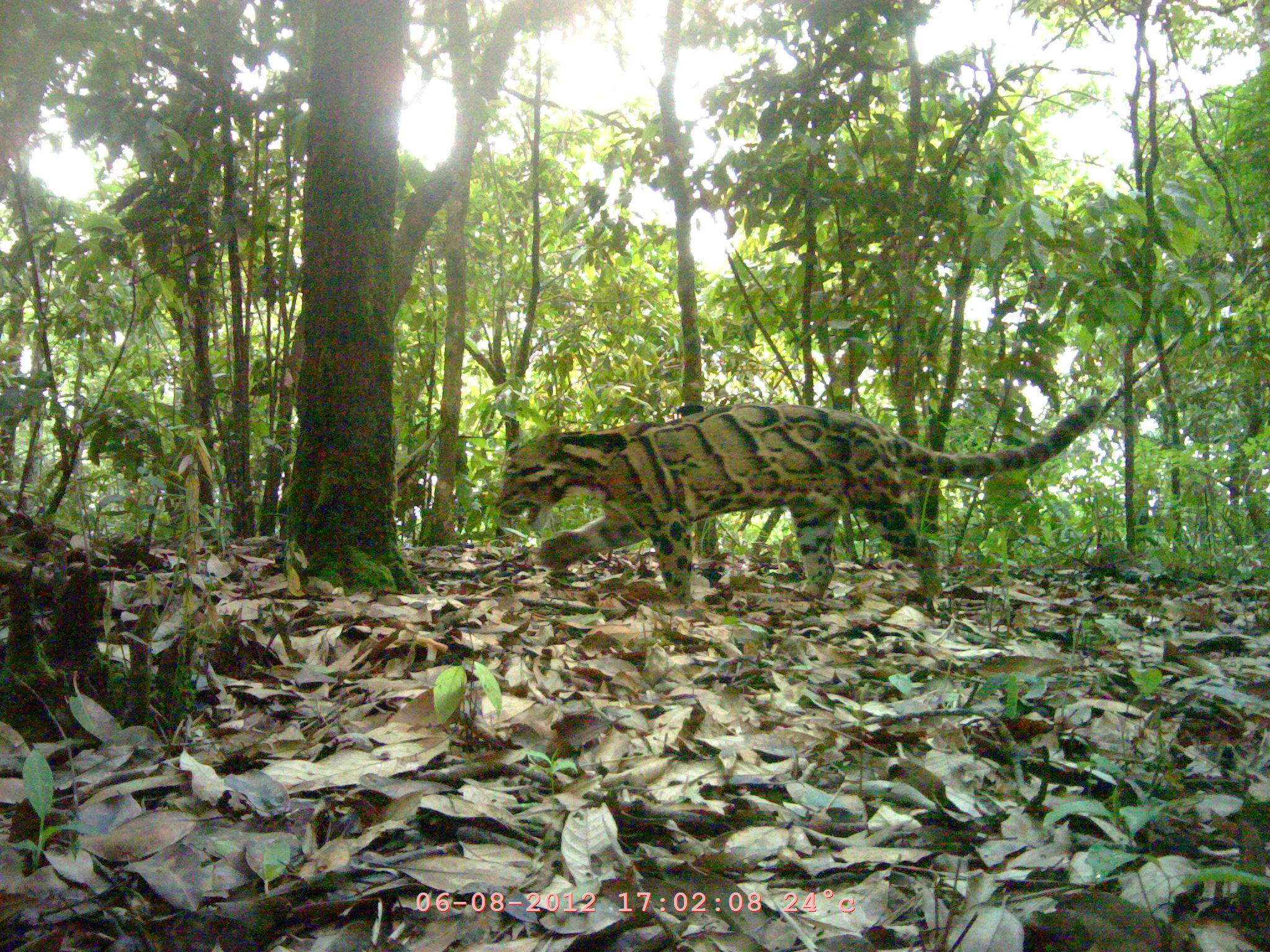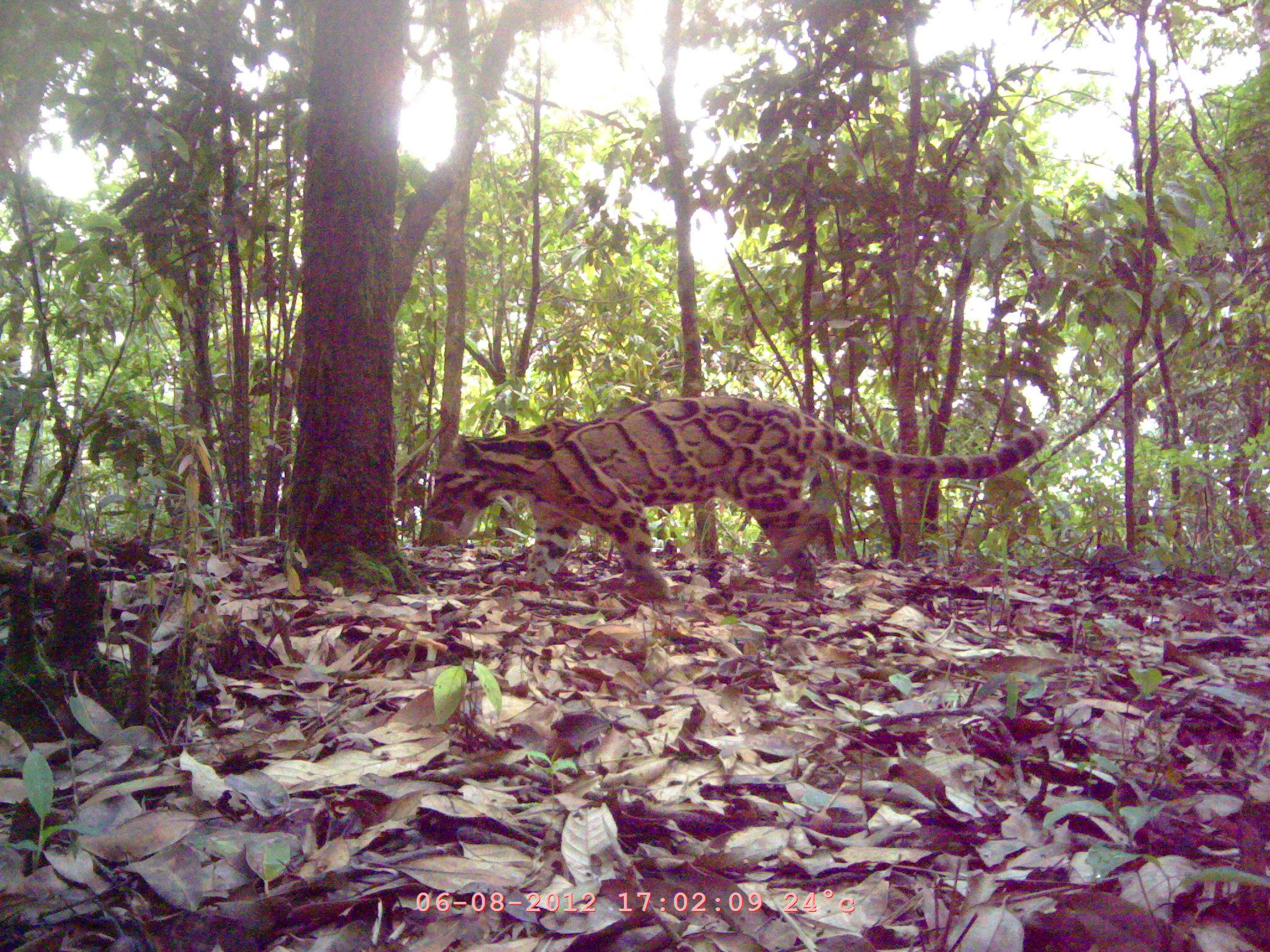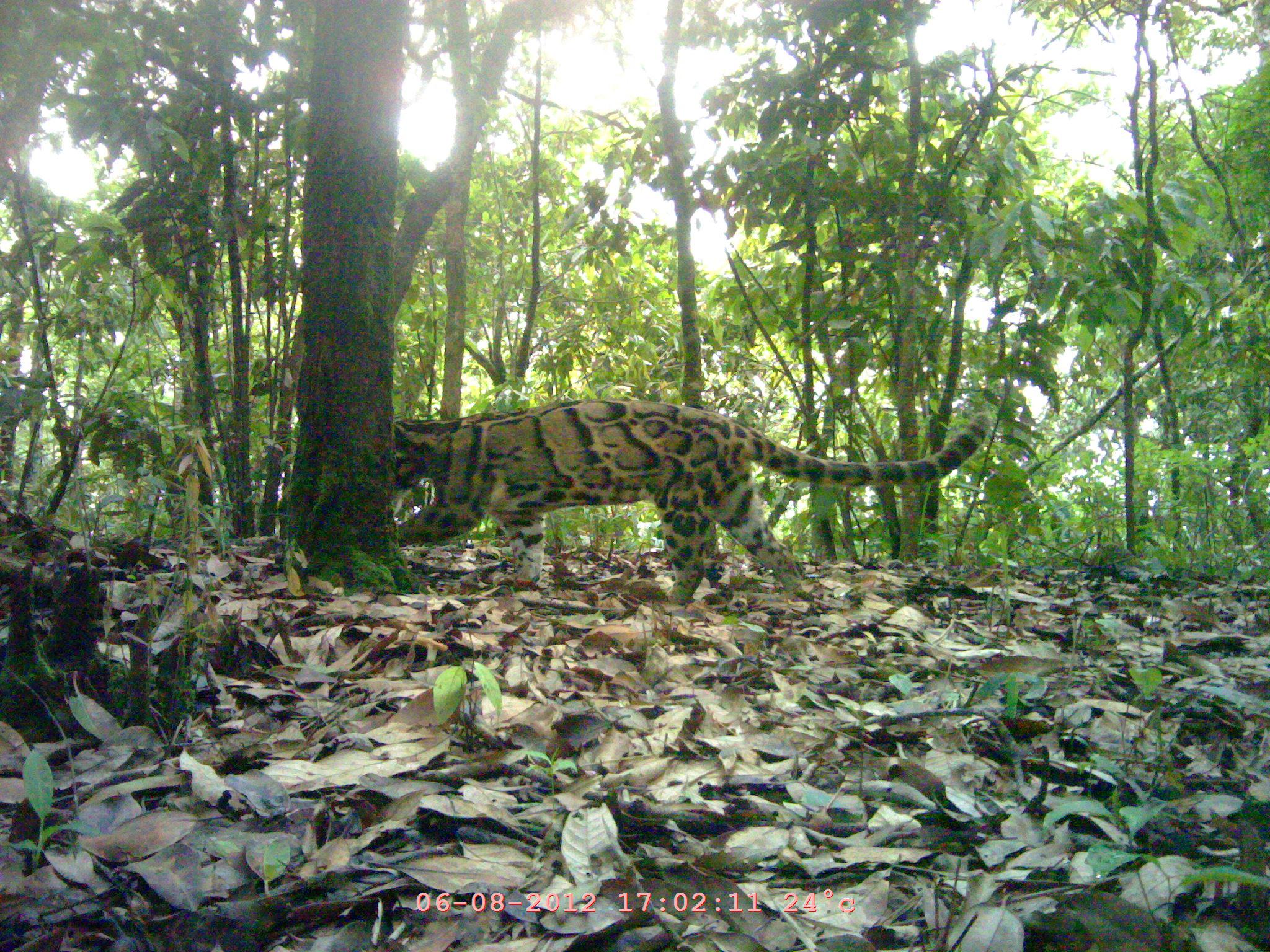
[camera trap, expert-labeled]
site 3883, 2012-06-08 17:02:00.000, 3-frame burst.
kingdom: Animalia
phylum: Chordata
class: Mammalia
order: Carnivora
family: Felidae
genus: Neofelis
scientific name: Neofelis nebulosa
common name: mainland clouded leopard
Neofelis nebulosa (mainland clouded leopard), count 1.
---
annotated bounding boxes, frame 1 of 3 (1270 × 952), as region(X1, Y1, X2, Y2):
neofelis nebulosa: region(495, 394, 1100, 600)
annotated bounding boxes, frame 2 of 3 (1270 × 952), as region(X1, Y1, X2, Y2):
neofelis nebulosa: region(419, 395, 1047, 600)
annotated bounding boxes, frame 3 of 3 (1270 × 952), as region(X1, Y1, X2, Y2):
neofelis nebulosa: region(386, 399, 989, 603)